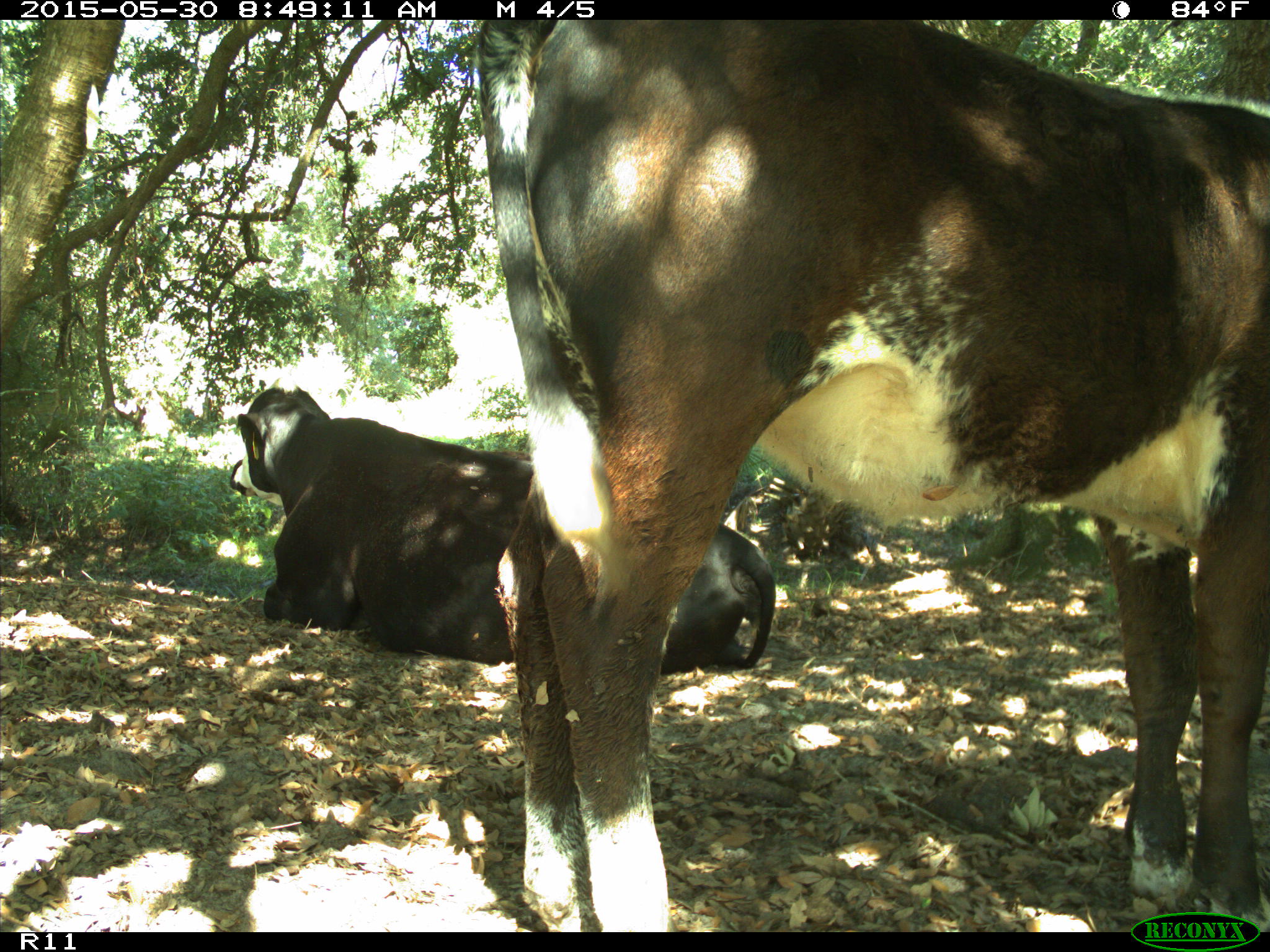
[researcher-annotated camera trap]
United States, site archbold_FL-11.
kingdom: Animalia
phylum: Chordata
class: Mammalia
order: Artiodactyla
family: Bovidae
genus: Bos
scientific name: Bos taurus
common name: domestic cow